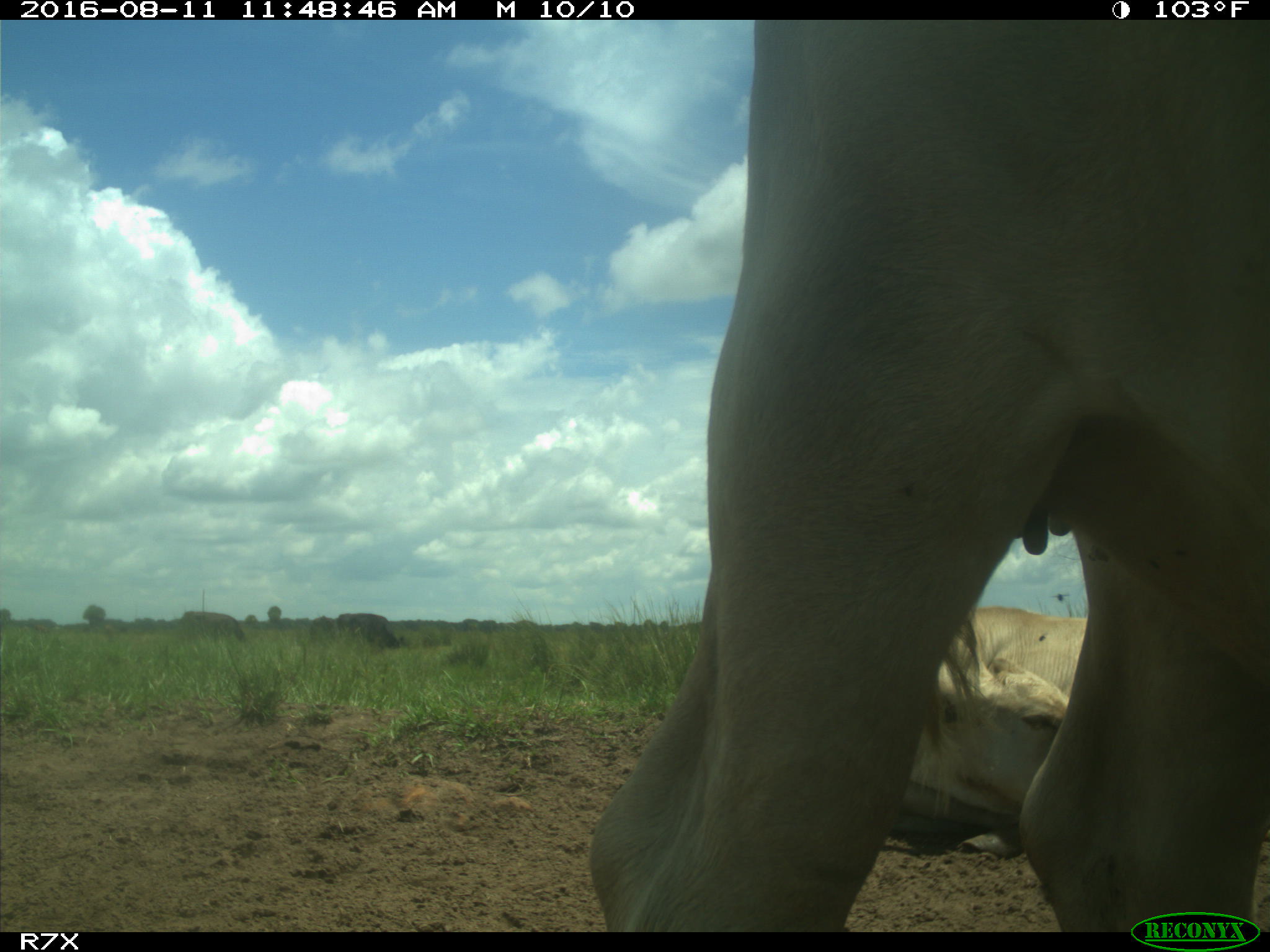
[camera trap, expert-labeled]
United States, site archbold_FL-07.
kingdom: Animalia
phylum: Chordata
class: Mammalia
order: Artiodactyla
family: Bovidae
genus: Bos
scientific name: Bos taurus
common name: domestic cow